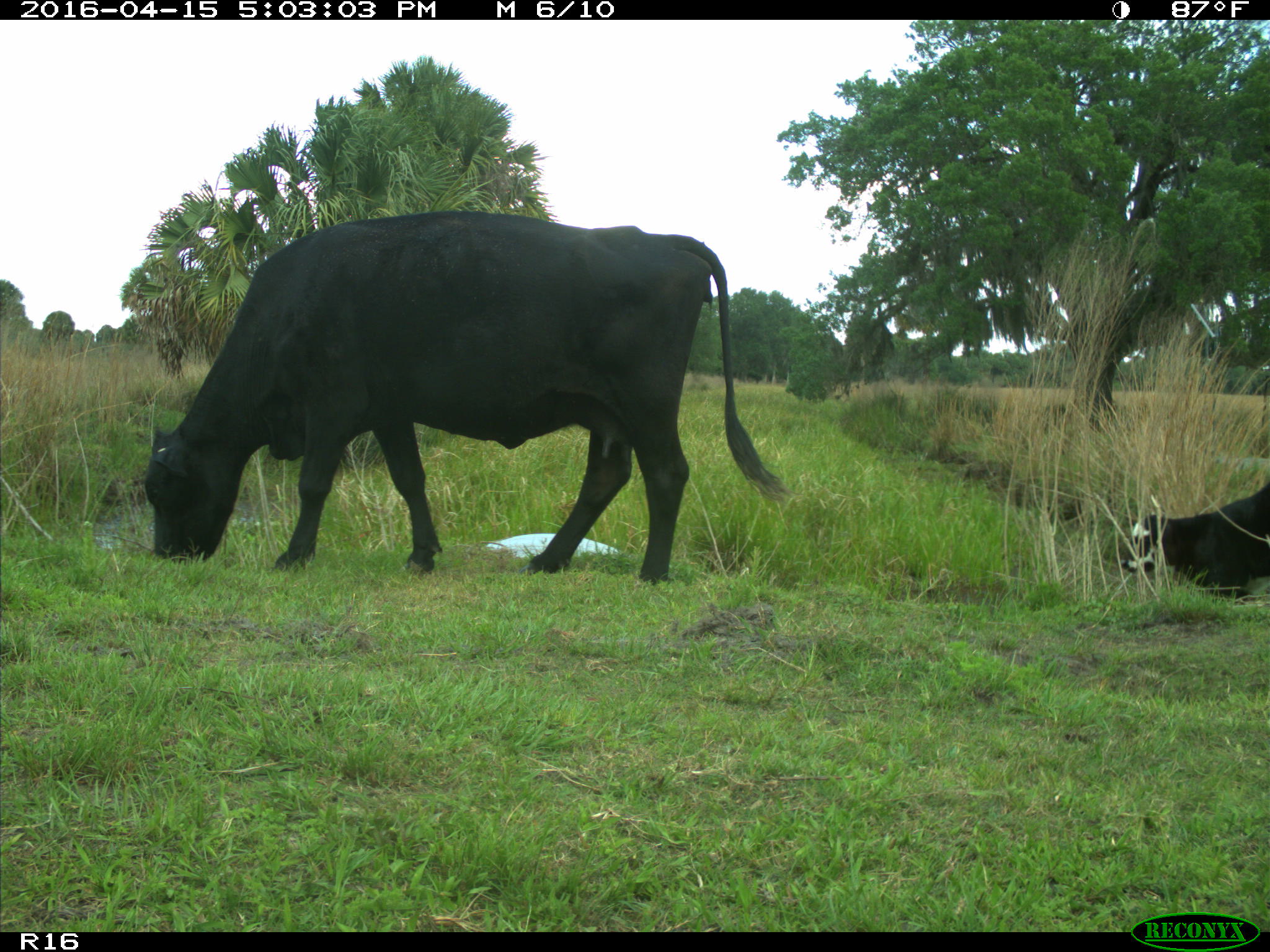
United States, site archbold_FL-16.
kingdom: Animalia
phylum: Chordata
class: Mammalia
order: Artiodactyla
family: Bovidae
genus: Bos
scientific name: Bos taurus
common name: domestic cow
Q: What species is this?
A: Bos taurus (domestic cow).